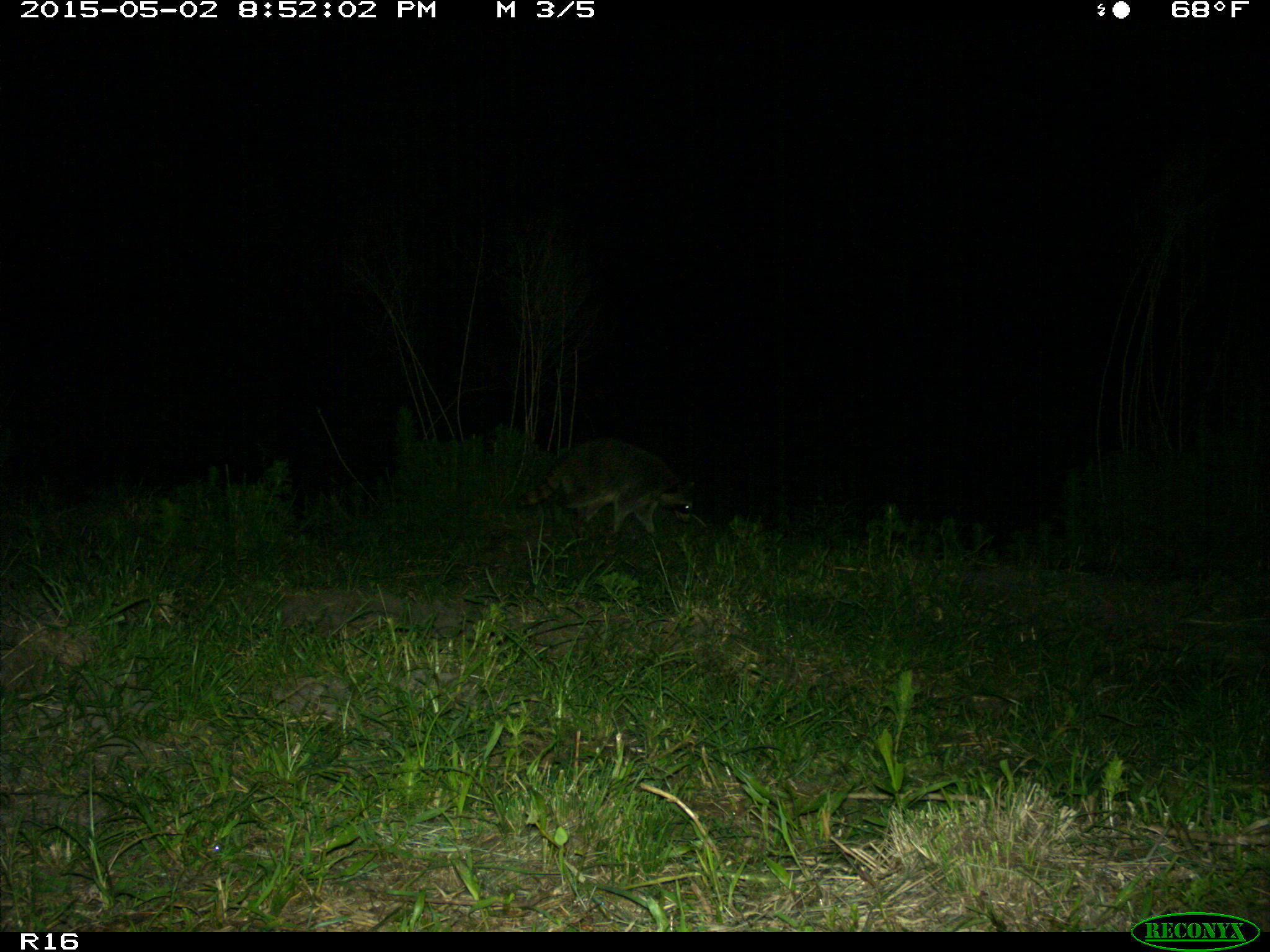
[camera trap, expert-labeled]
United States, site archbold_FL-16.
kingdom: Animalia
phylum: Chordata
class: Mammalia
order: Carnivora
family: Procyonidae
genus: Procyon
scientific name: Procyon lotor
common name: common raccoon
Procyon lotor (common raccoon).